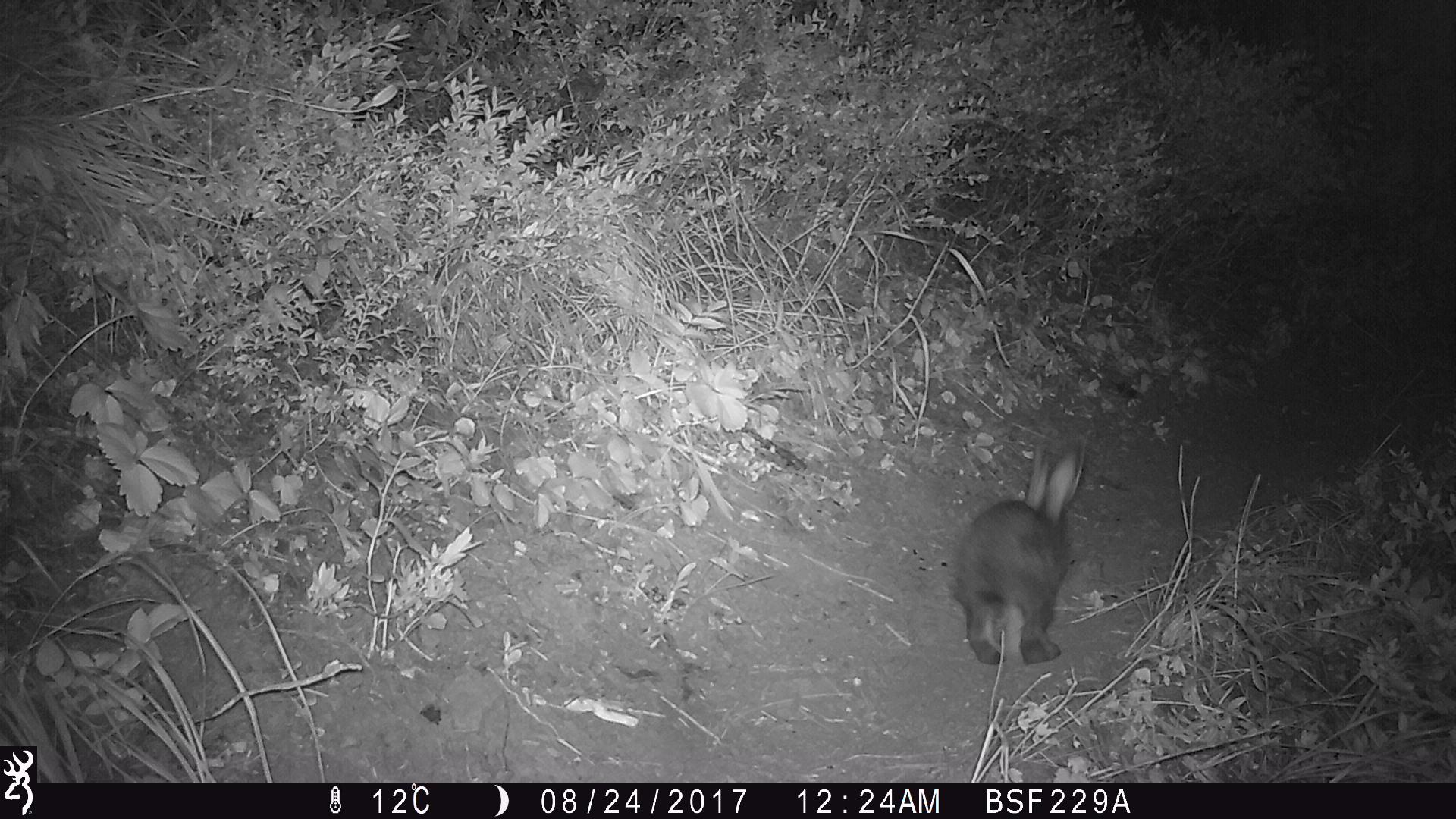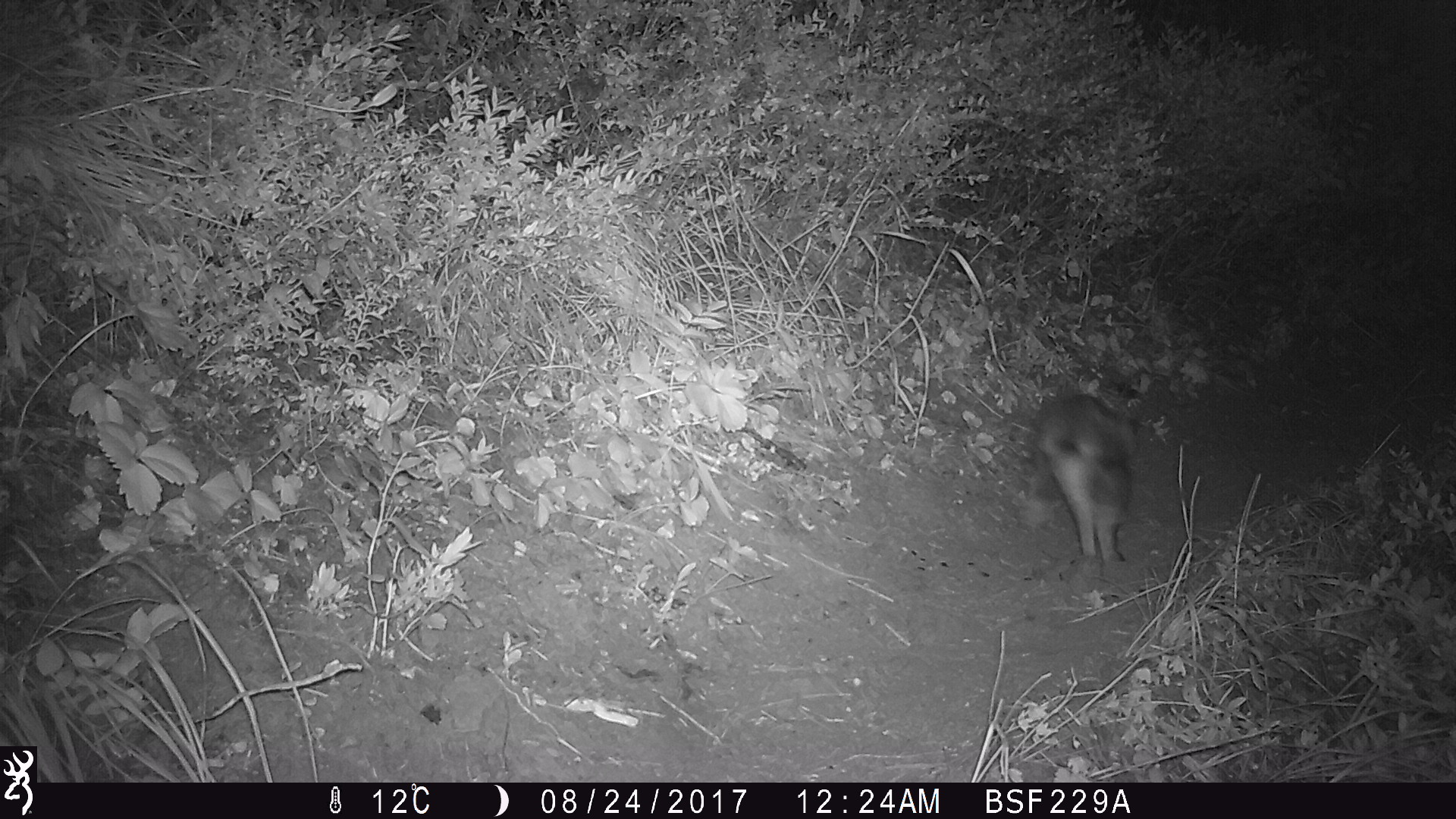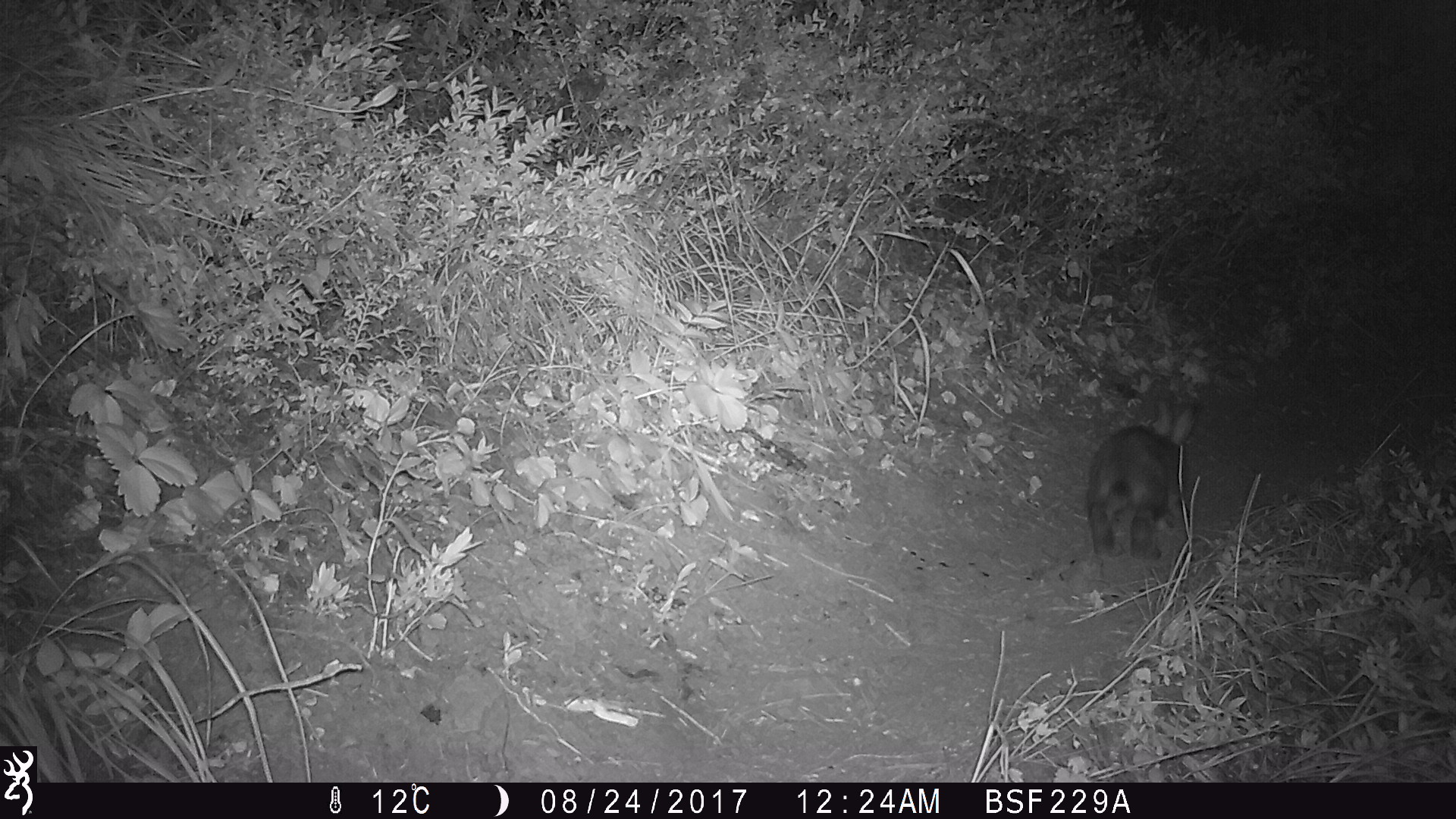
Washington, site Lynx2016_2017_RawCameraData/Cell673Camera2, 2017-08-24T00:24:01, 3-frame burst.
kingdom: Animalia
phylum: Chordata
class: Mammalia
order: Lagomorpha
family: Leporidae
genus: Lepus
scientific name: Lepus americanus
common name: snowshoe hare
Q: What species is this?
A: Lepus americanus (snowshoe hare).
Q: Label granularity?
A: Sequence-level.